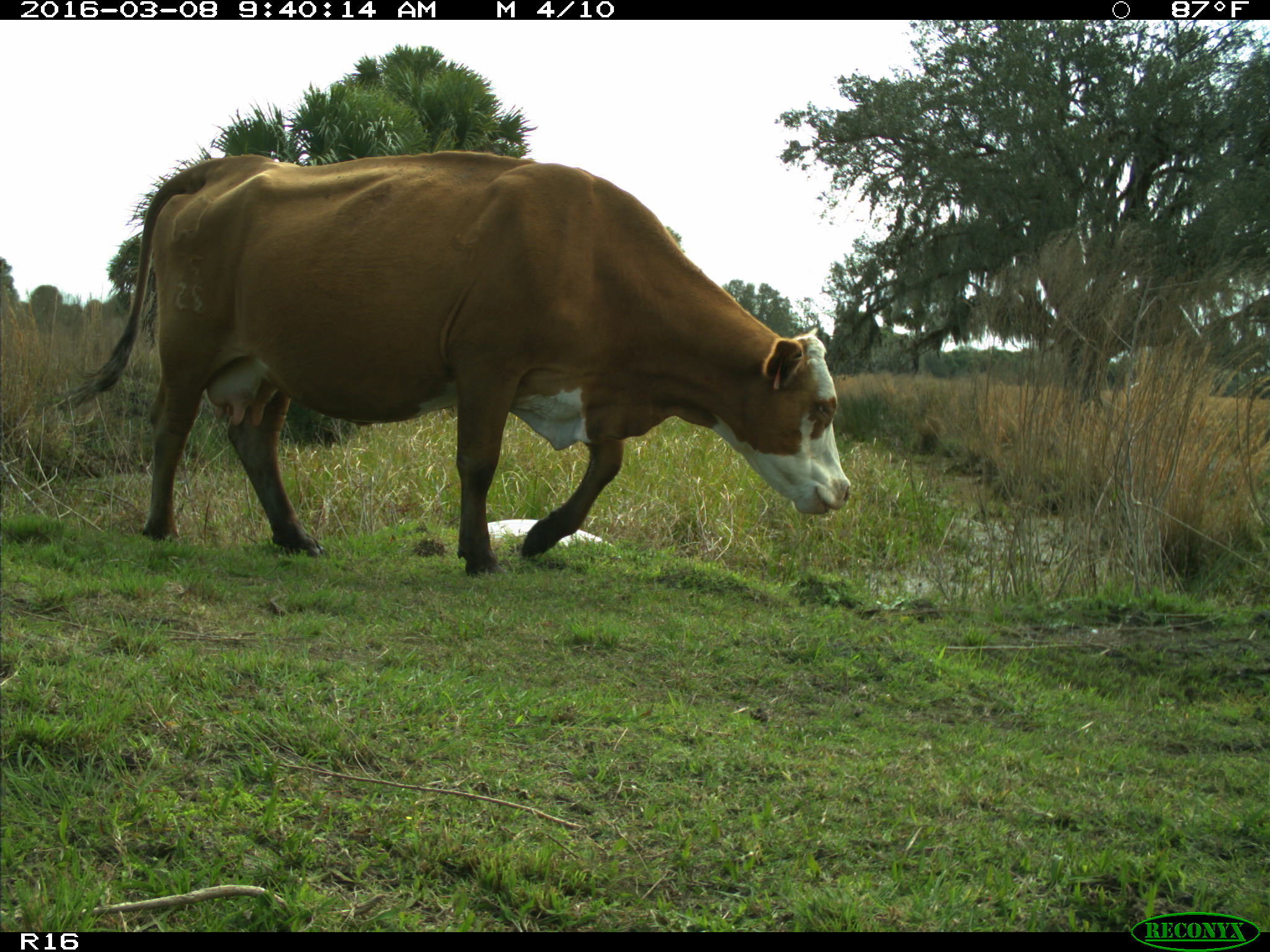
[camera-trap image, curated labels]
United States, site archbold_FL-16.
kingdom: Animalia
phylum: Chordata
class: Mammalia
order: Artiodactyla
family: Bovidae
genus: Bos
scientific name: Bos taurus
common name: domestic cow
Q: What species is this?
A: Bos taurus (domestic cow).